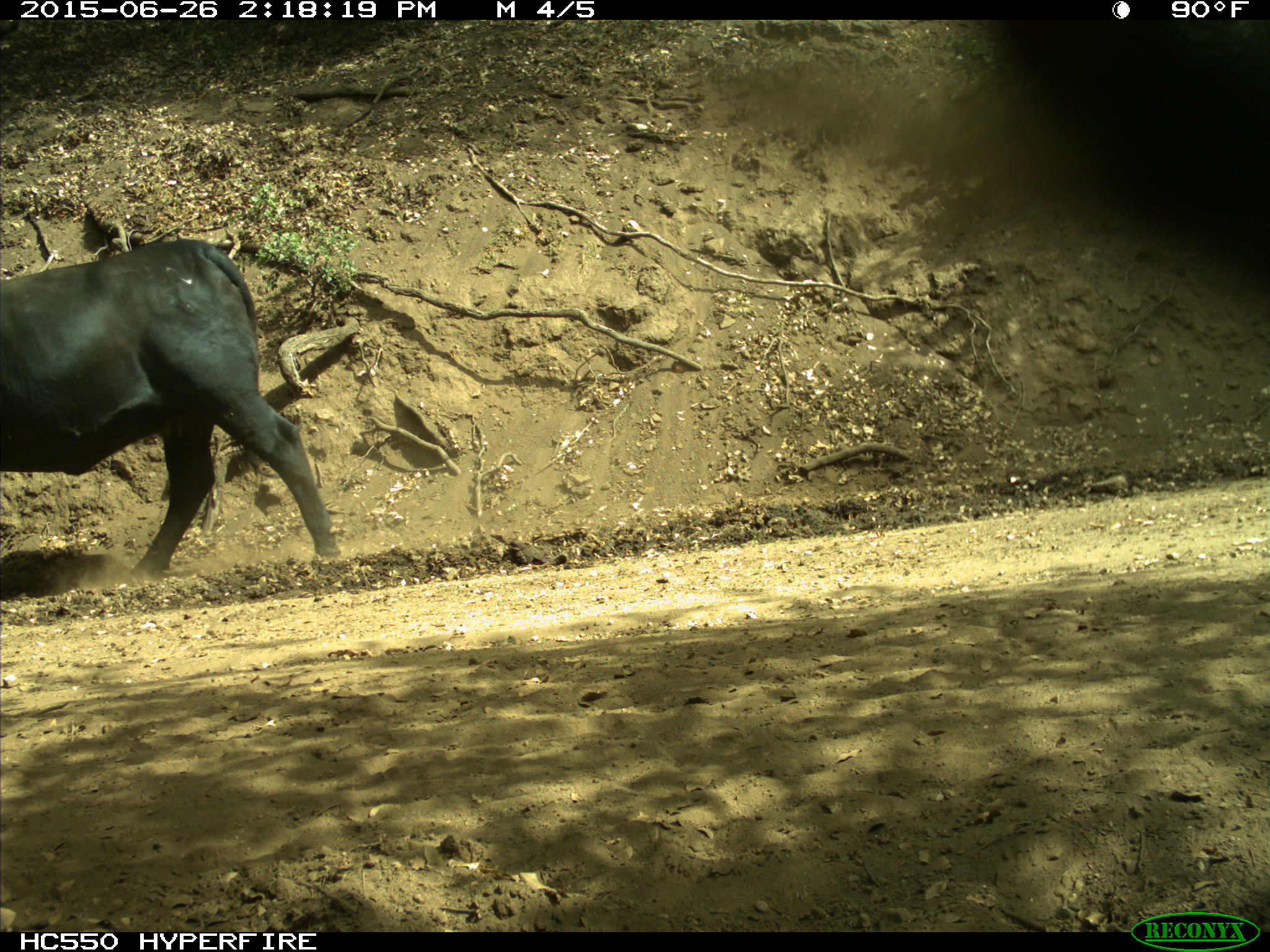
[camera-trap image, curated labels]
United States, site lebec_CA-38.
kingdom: Animalia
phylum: Chordata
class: Mammalia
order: Artiodactyla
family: Bovidae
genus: Bos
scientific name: Bos taurus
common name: domestic cow